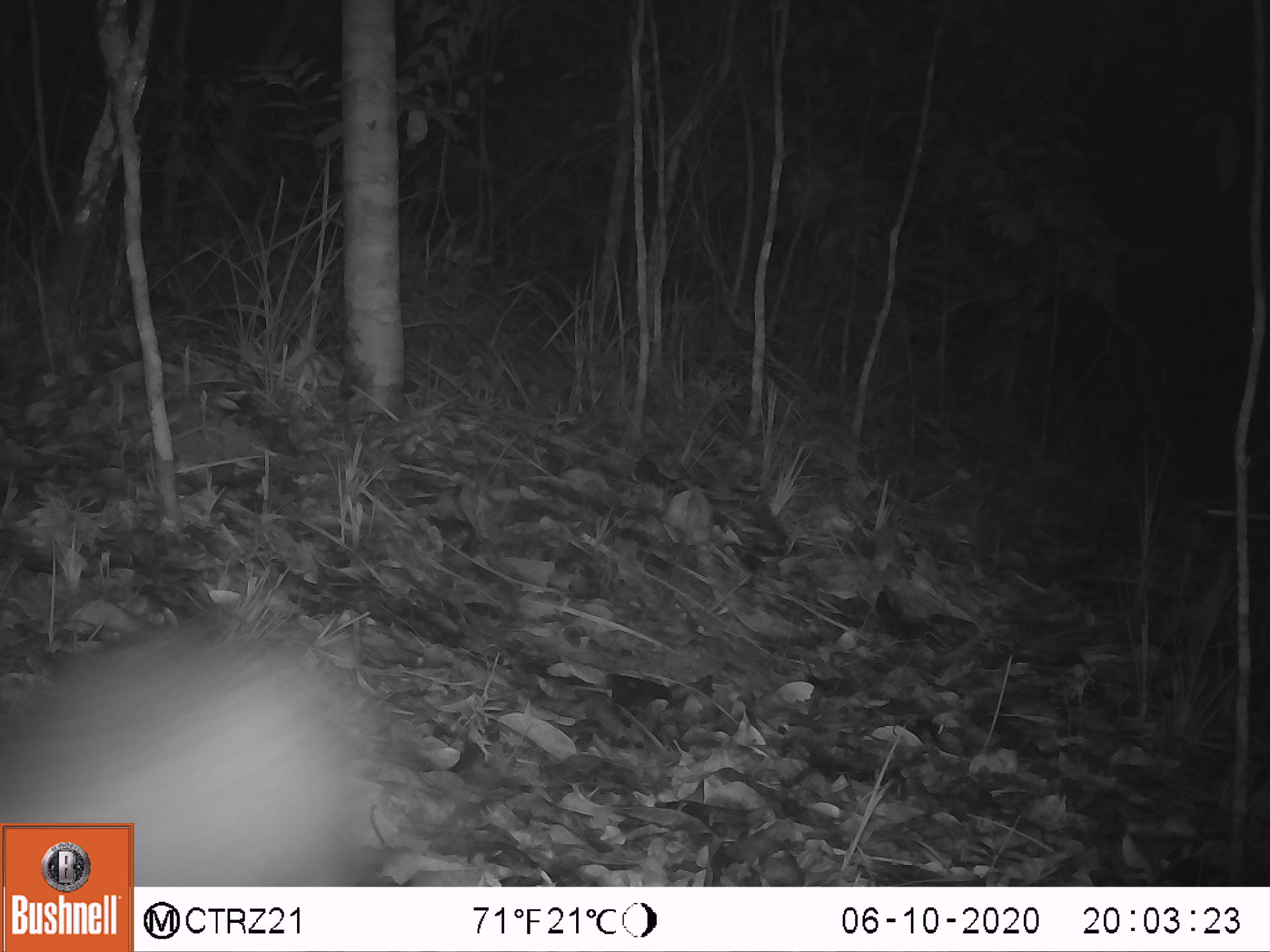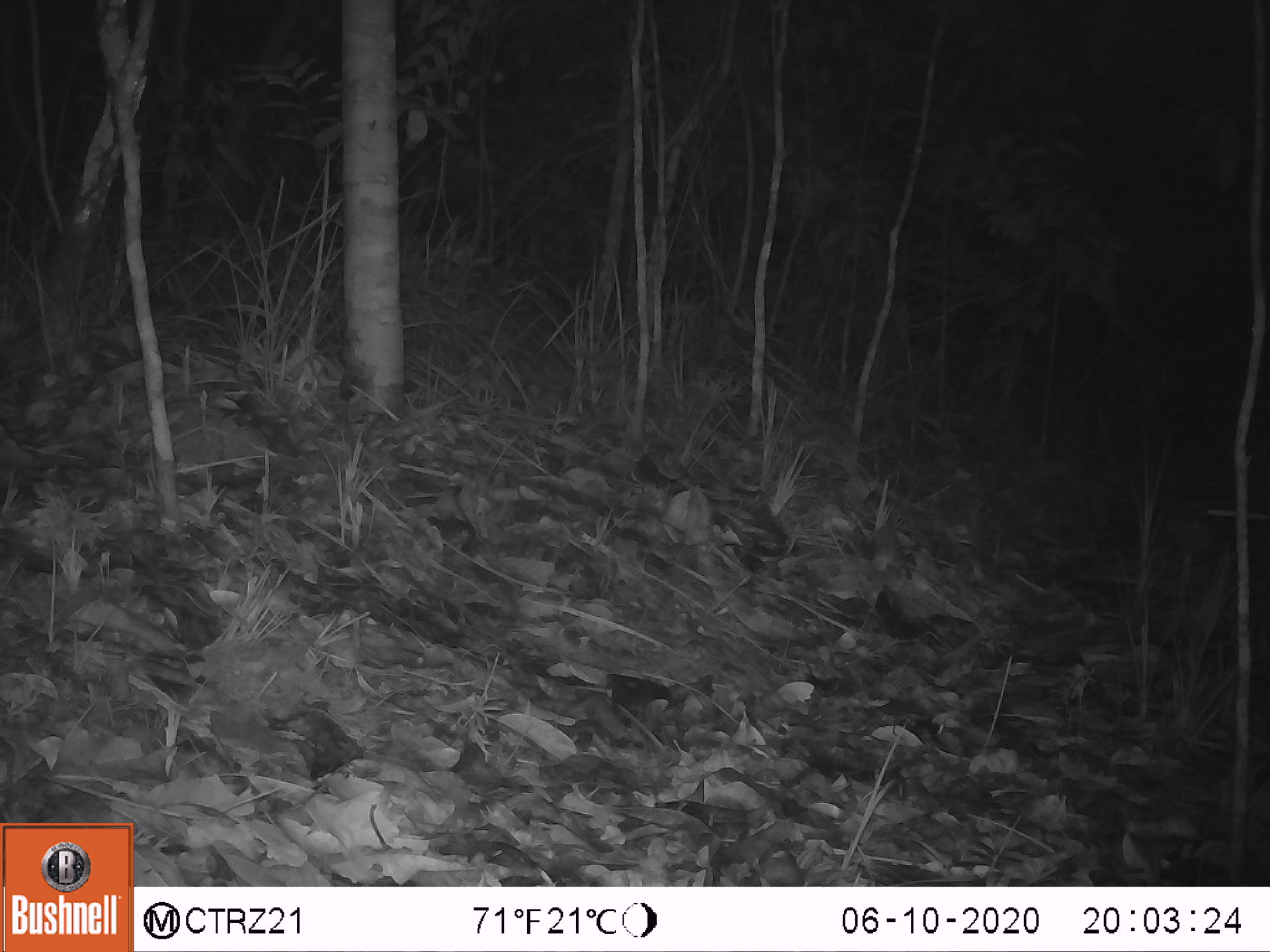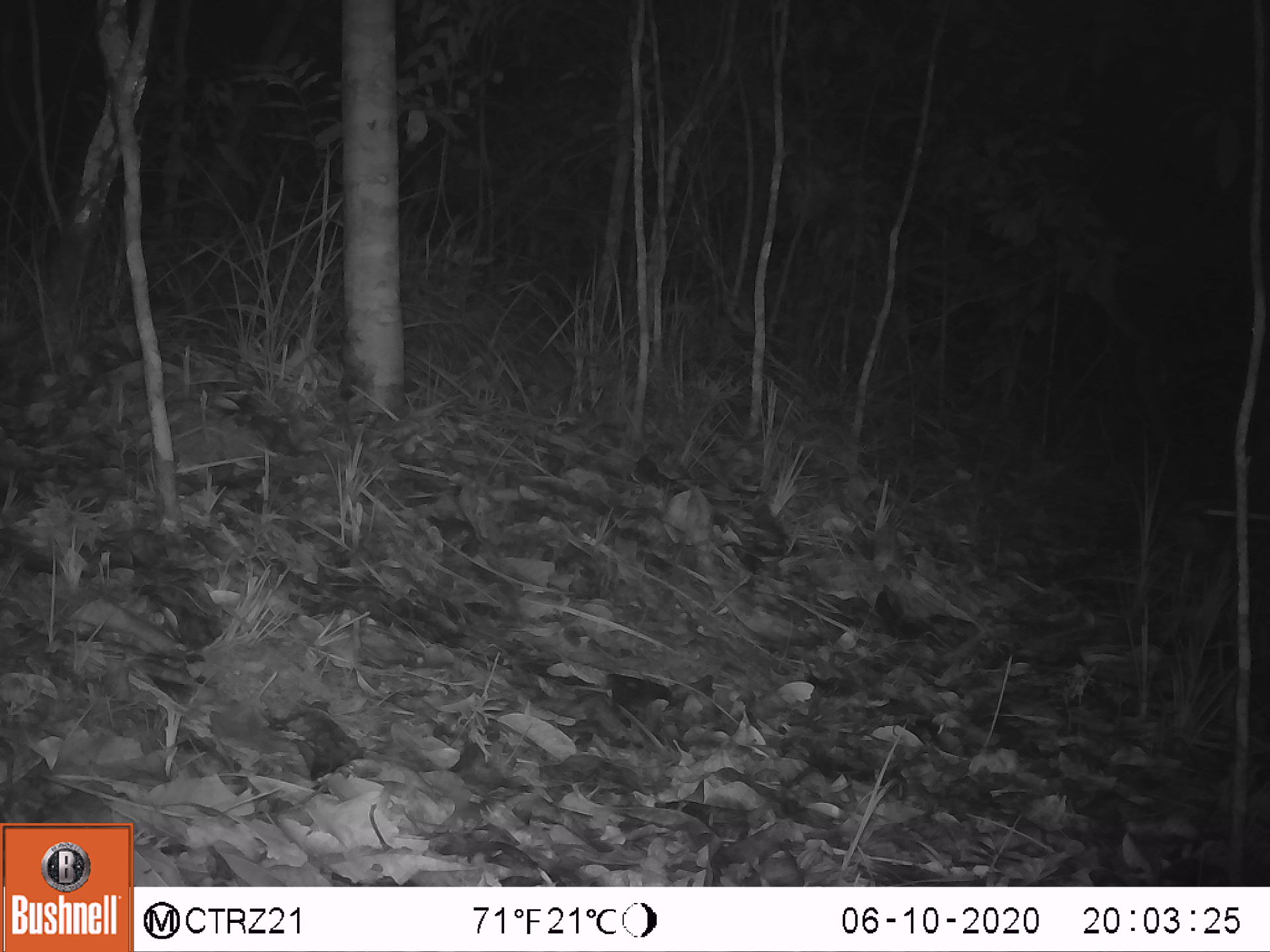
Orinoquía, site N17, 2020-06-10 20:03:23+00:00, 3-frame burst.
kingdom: Animalia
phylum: Chordata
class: Mammalia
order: Cingulata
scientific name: Cingulata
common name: armadillo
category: unknown armadillo